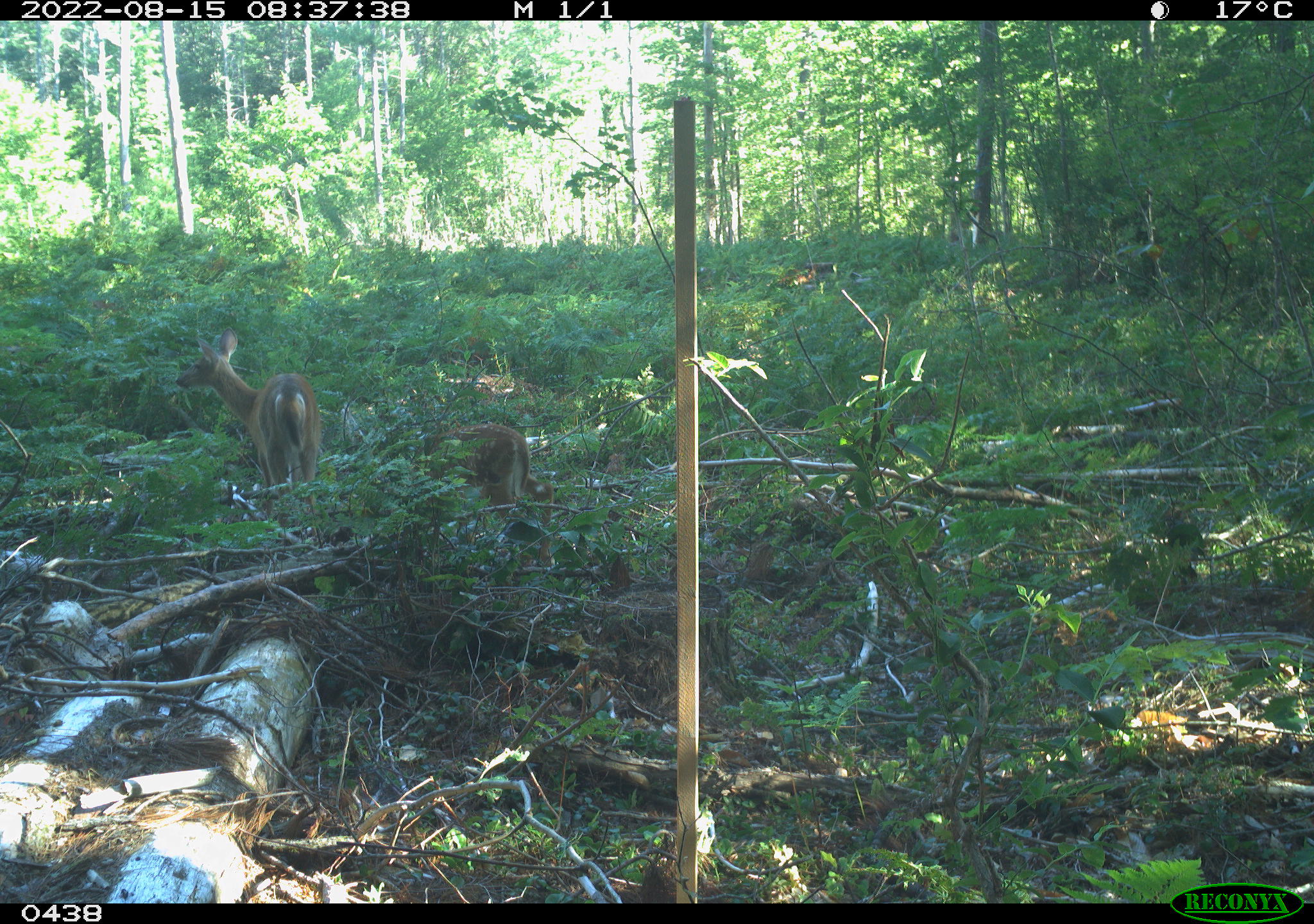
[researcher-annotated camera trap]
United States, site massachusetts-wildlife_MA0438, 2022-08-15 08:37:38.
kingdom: Animalia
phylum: Chordata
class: Mammalia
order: Artiodactyla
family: Cervidae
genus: Odocoileus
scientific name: Odocoileus virginianus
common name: white-tailed deer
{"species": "white-tailed deer (Odocoileus virginianus)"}